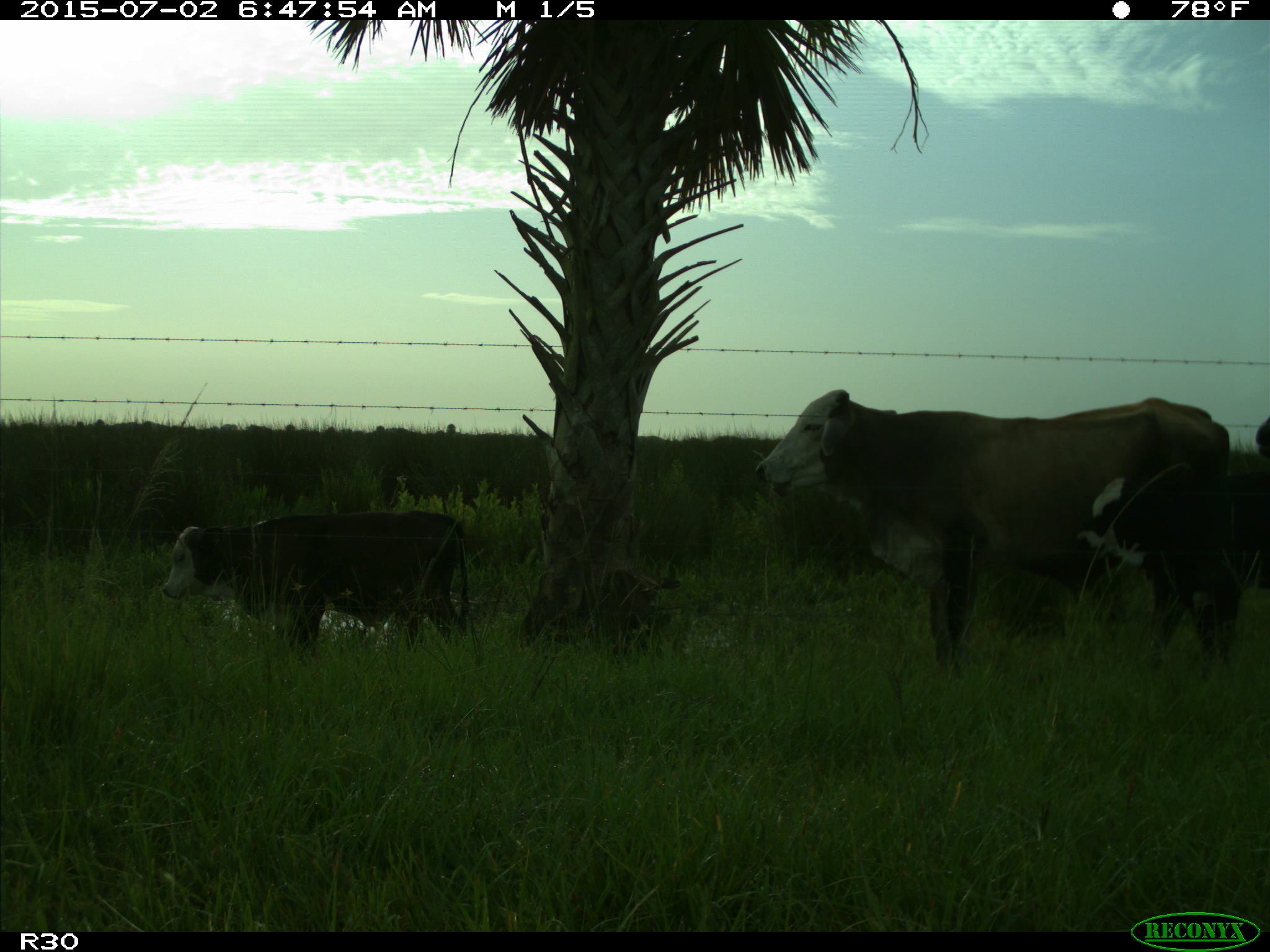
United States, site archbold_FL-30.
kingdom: Animalia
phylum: Chordata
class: Mammalia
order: Artiodactyla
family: Bovidae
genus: Bos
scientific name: Bos taurus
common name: domestic cow